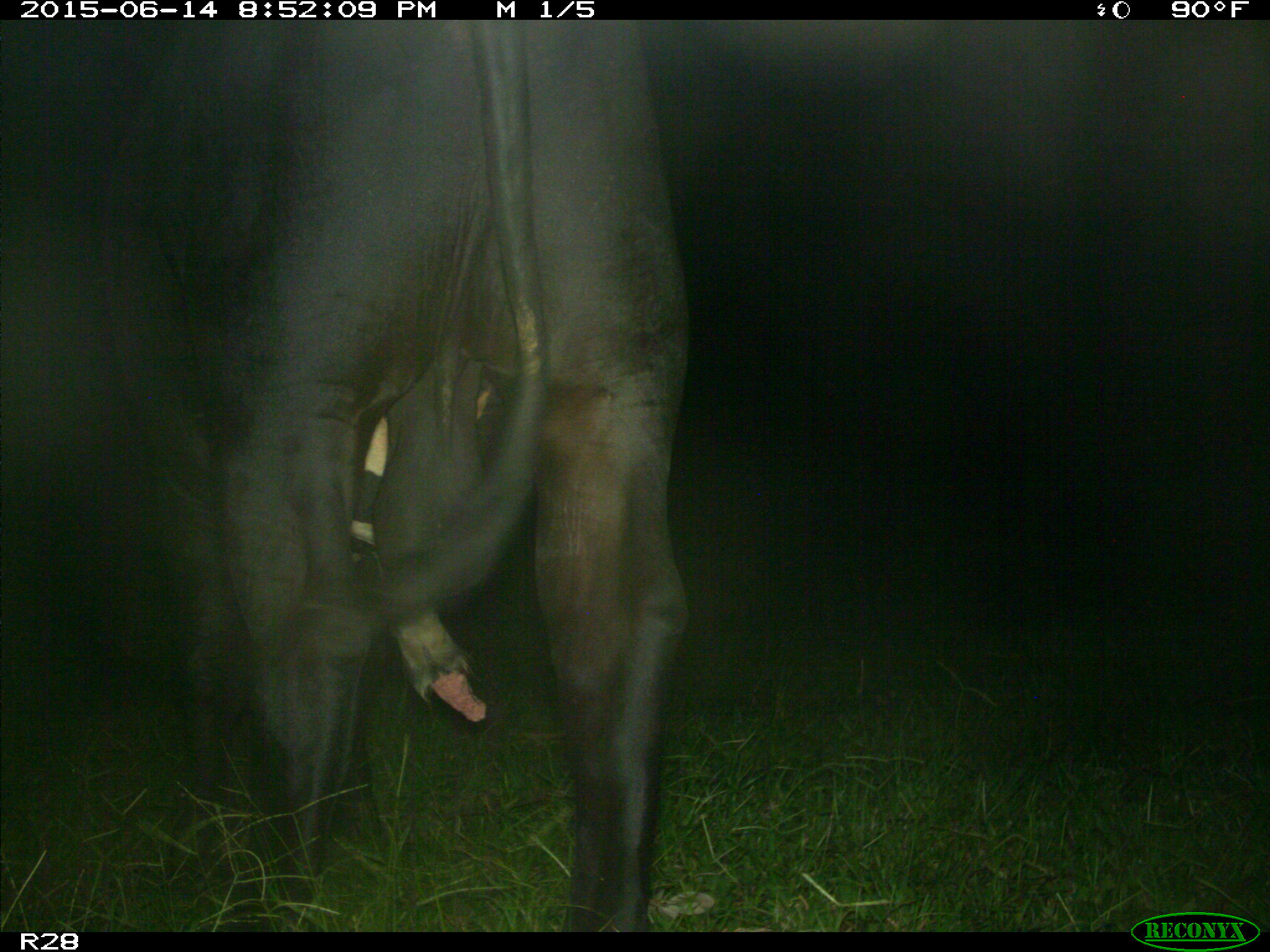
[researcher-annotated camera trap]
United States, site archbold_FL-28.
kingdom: Animalia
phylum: Chordata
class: Mammalia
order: Artiodactyla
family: Bovidae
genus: Bos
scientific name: Bos taurus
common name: domestic cow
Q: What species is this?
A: Bos taurus (domestic cow).